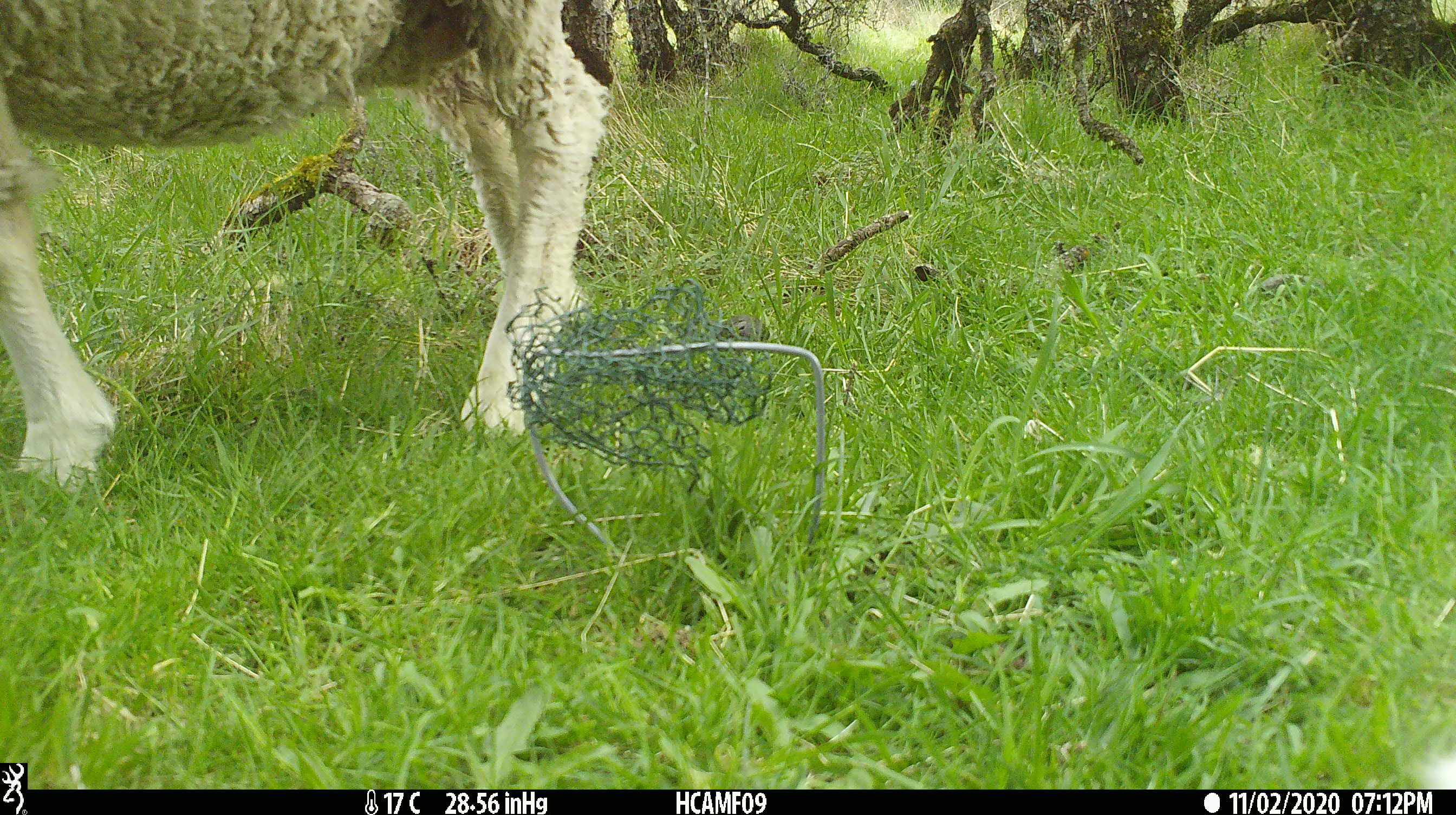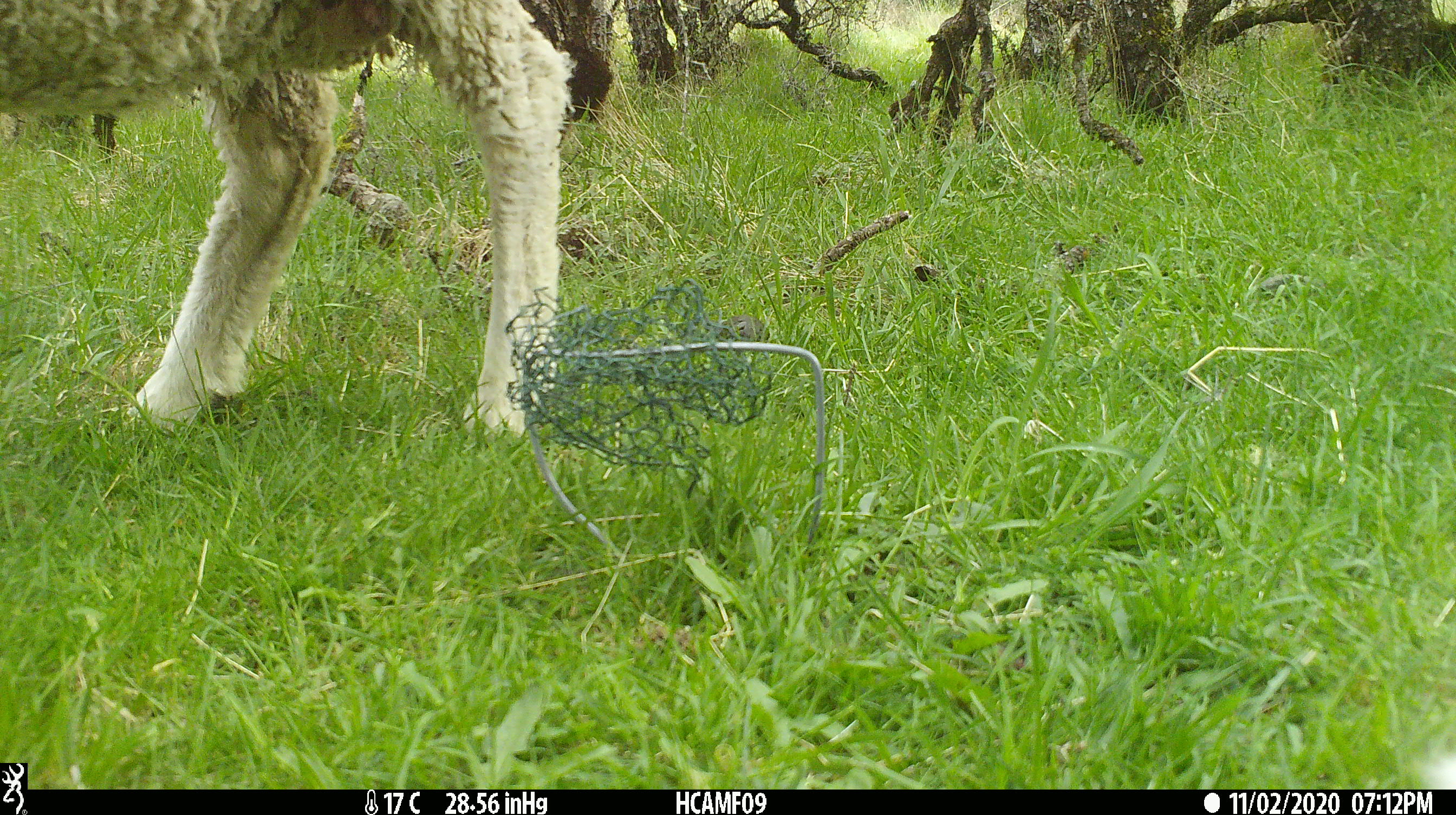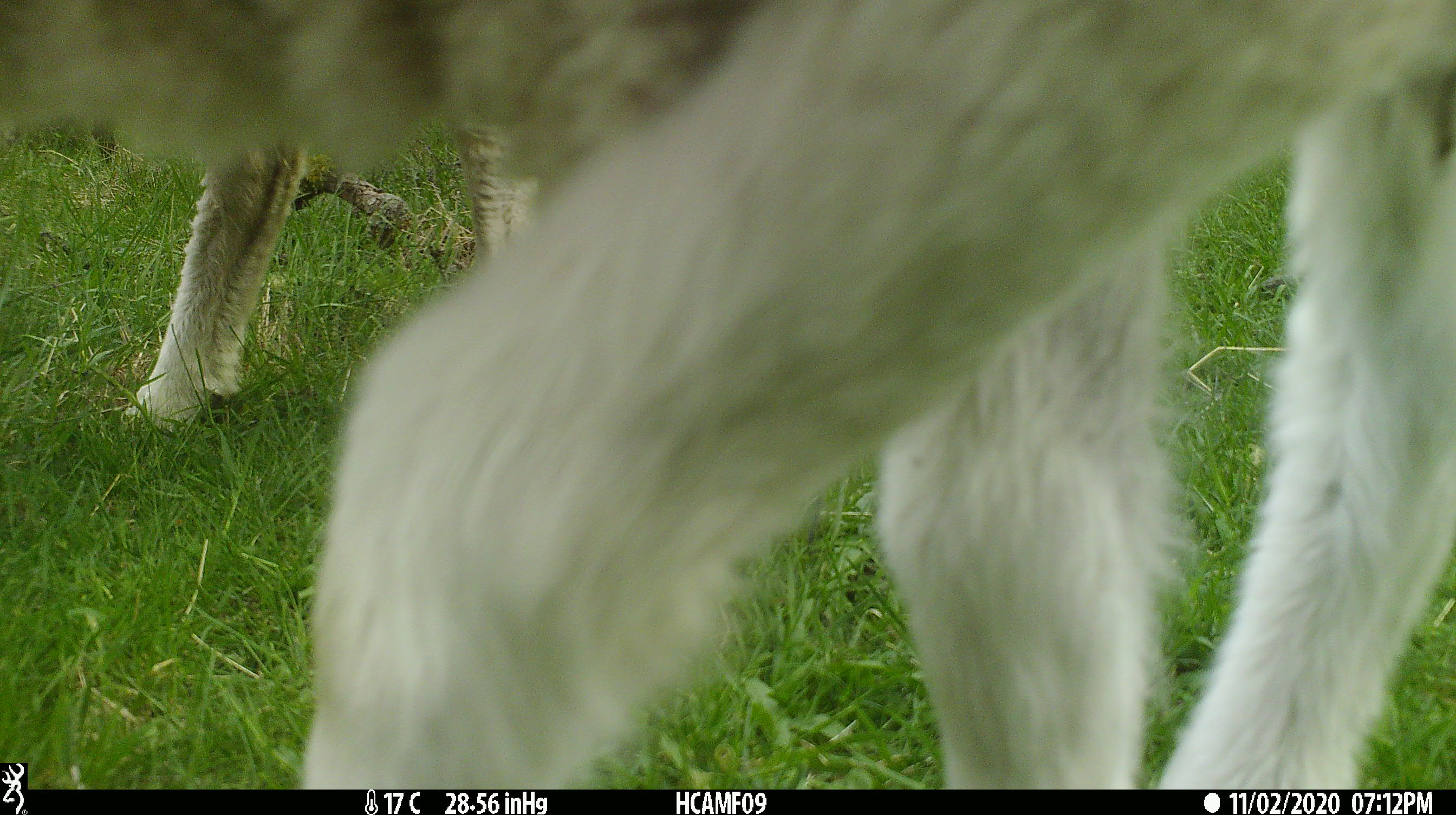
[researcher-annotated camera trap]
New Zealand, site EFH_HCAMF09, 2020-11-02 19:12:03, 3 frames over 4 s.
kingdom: Animalia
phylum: Chordata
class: Mammalia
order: Artiodactyla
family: Bovidae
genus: Ovis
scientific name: Ovis aries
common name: domestic sheep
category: sheep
Sheep (domestic sheep) (Ovis aries).